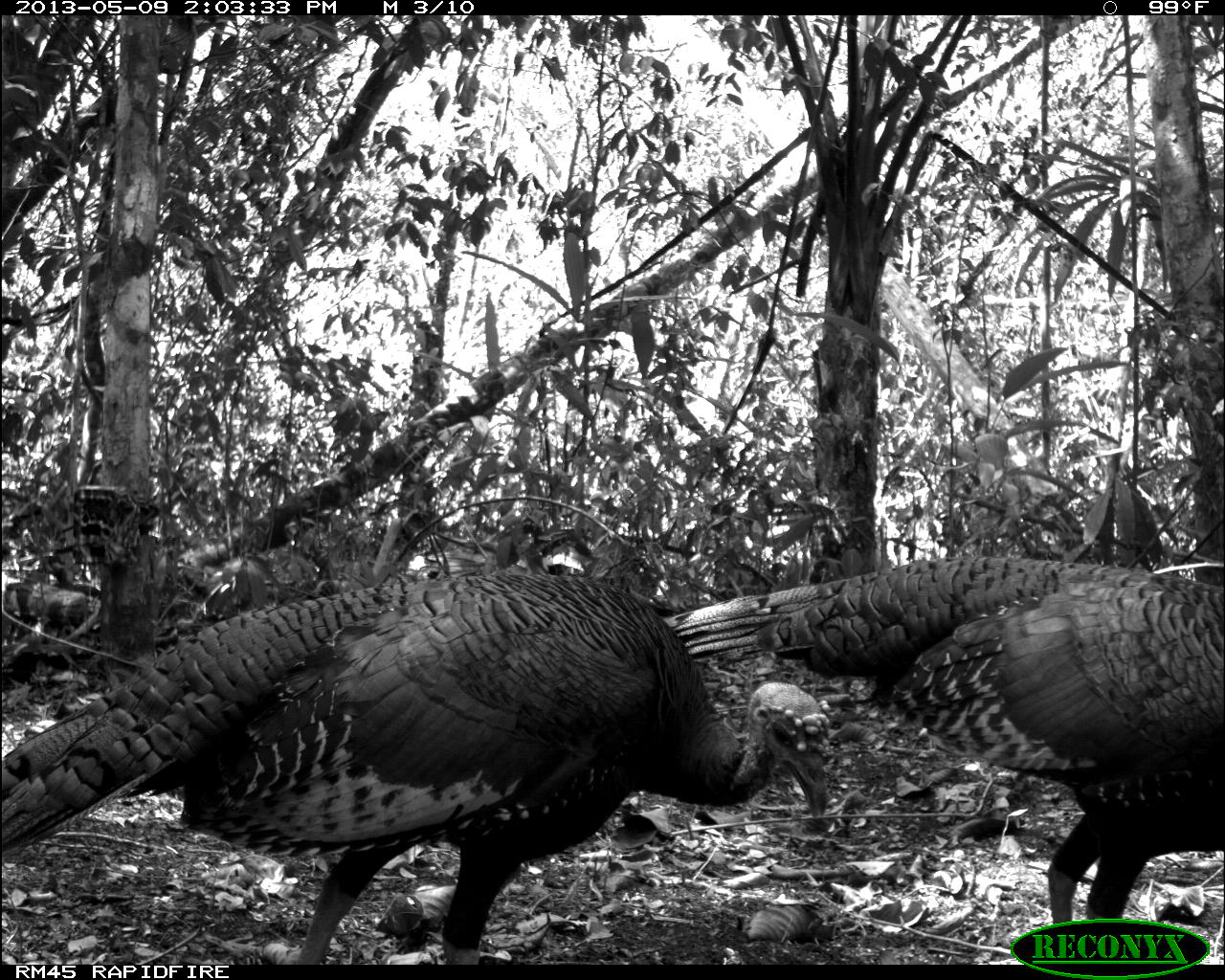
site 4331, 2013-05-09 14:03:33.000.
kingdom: Animalia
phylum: Chordata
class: Aves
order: Galliformes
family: Phasianidae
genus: Meleagris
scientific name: Meleagris ocellata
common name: ocellated turkey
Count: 1.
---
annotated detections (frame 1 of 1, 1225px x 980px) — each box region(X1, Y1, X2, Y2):
meleagris ocellata: region(1, 567, 836, 963); region(660, 553, 1225, 963)